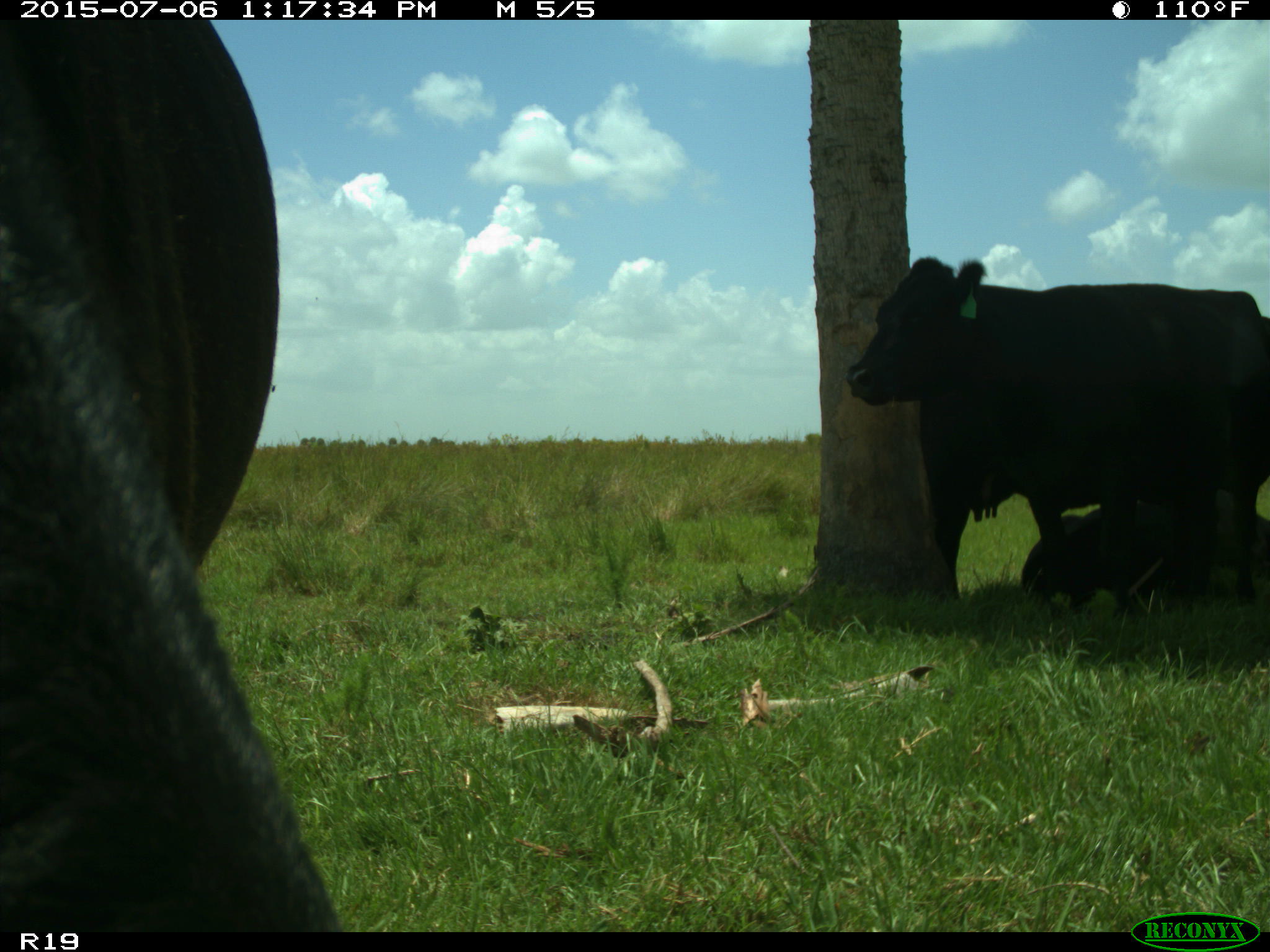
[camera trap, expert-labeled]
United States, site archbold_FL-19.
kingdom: Animalia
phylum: Chordata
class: Mammalia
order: Artiodactyla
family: Bovidae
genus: Bos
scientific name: Bos taurus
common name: domestic cow